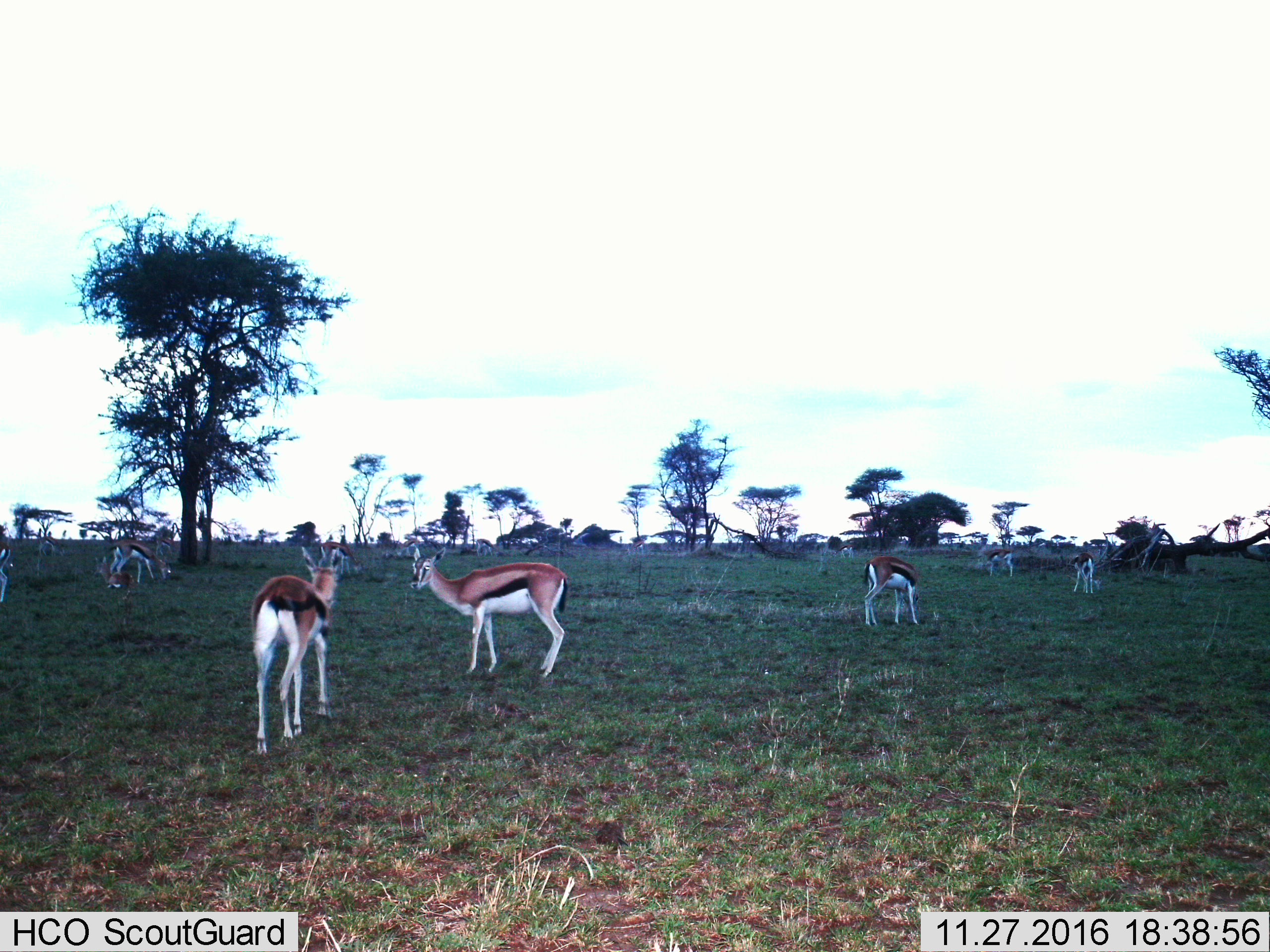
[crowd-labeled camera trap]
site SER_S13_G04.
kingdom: Animalia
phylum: Chordata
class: Mammalia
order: Artiodactyla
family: Bovidae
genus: Eudorcas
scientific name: Eudorcas thomsonii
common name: thomson's gazelle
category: gazellethomsons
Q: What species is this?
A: Gazellethomsons (thomson's gazelle) (Eudorcas thomsonii).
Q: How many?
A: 8.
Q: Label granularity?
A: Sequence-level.